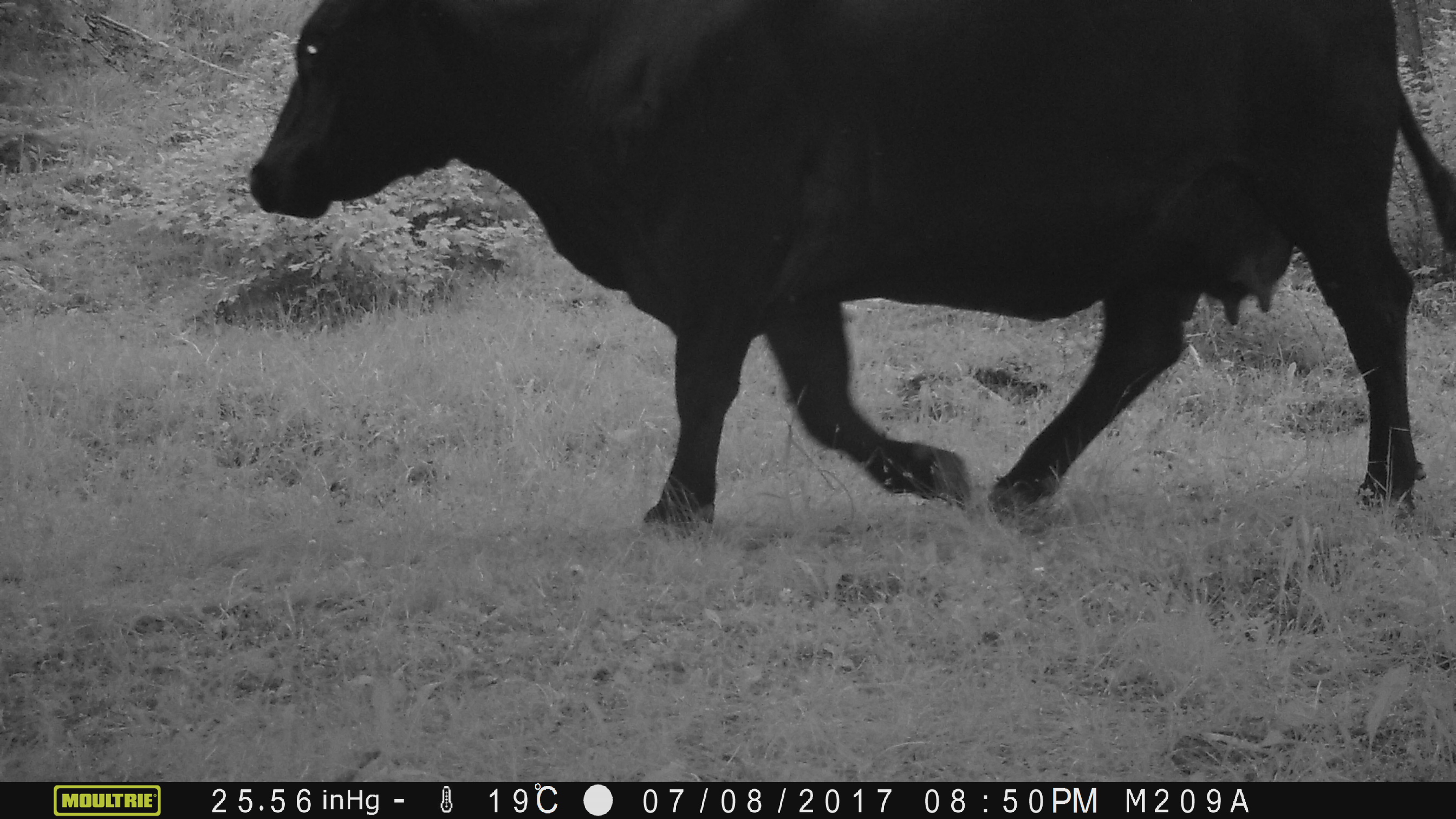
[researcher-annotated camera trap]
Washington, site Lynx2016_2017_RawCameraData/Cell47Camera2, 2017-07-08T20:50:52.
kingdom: Animalia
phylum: Chordata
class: Mammalia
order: Artiodactyla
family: Bovidae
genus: Bos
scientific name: Bos taurus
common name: domestic cattle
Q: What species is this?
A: Domestic cattle (Bos taurus).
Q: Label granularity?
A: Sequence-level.